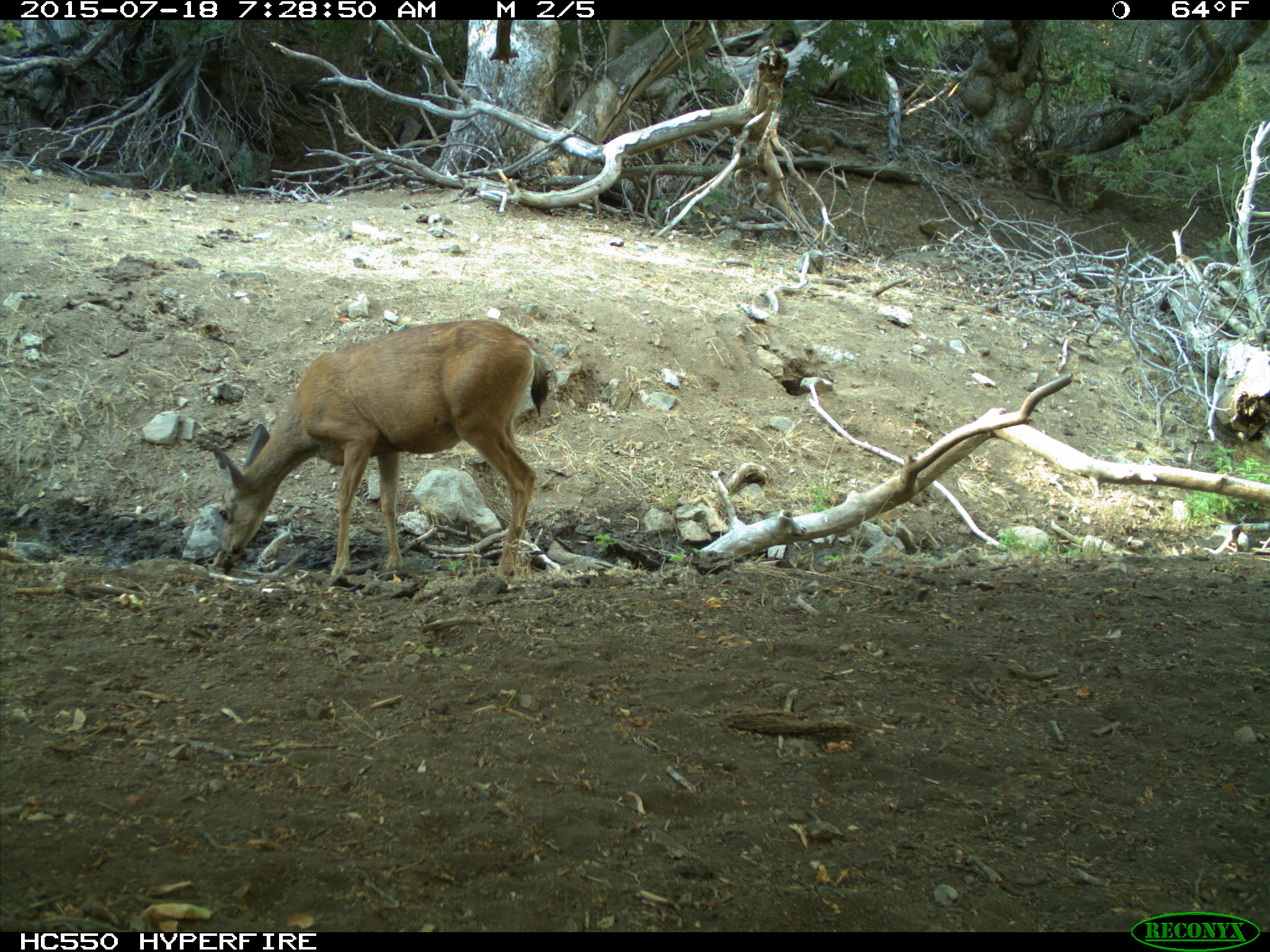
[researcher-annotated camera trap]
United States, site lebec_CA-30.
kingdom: Animalia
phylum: Chordata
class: Mammalia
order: Artiodactyla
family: Cervidae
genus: Odocoileus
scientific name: Odocoileus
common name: deer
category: unidentified deer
Unidentified deer (deer) (Odocoileus).